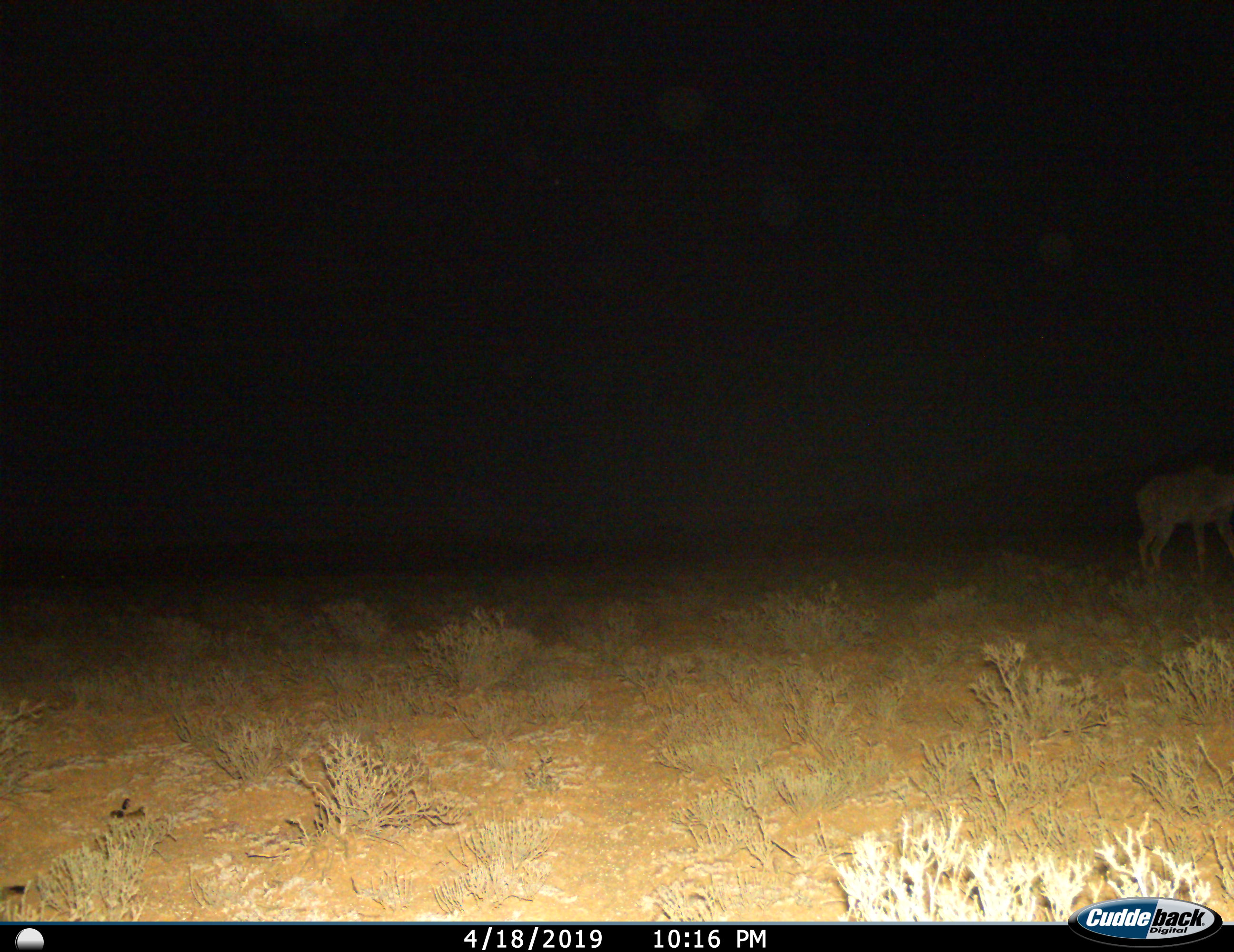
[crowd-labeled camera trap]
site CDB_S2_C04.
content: unidentified animal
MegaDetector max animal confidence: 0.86